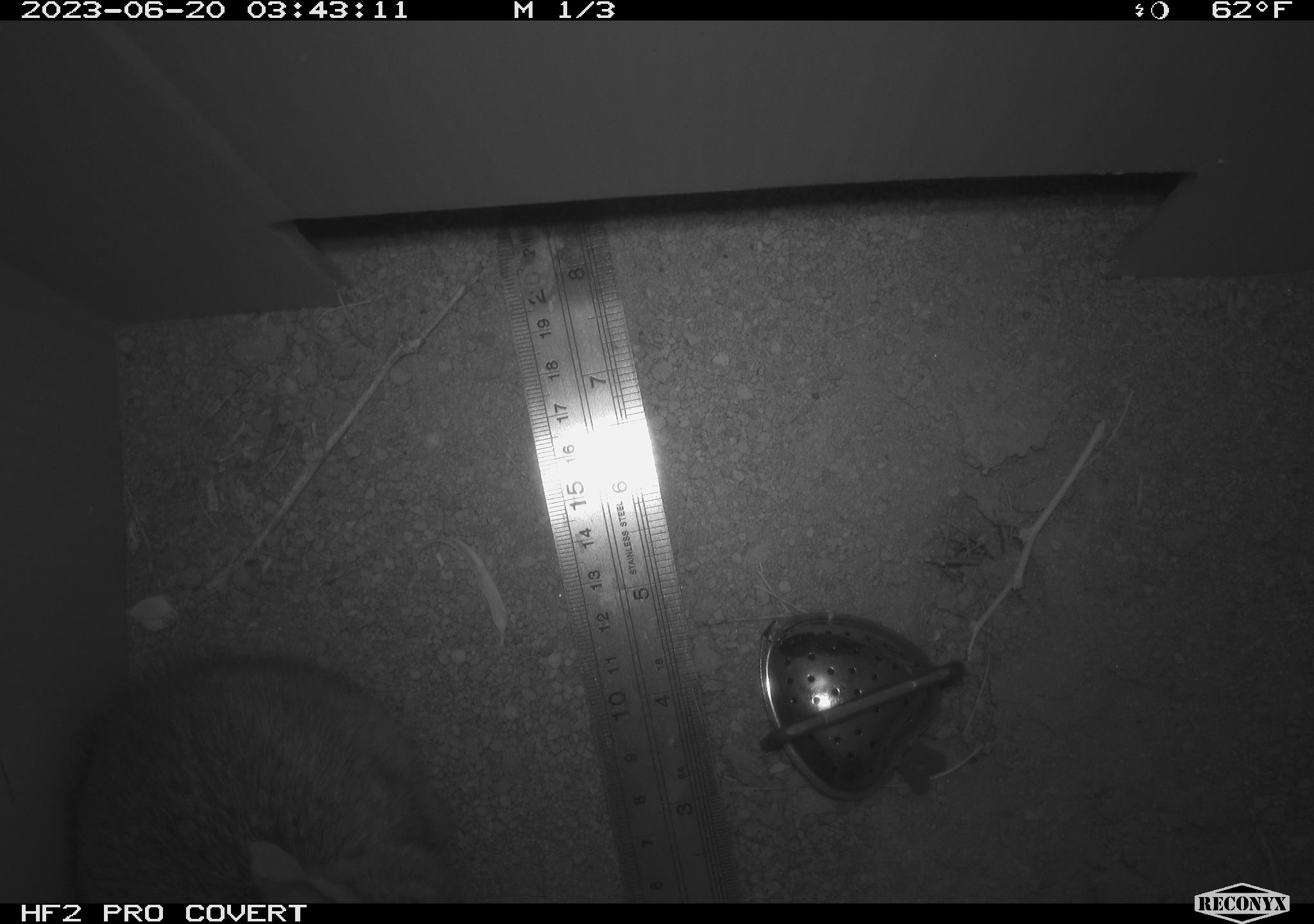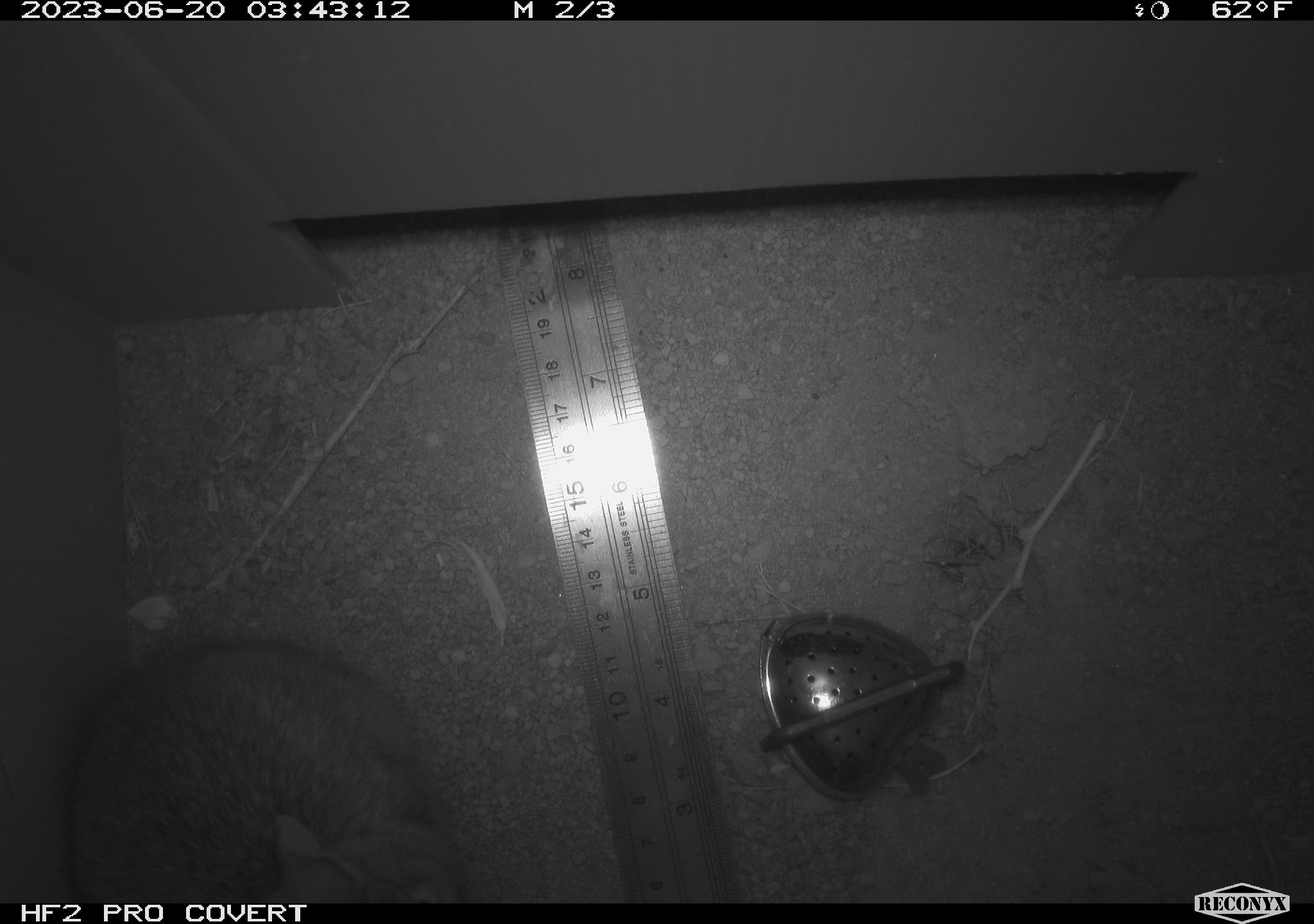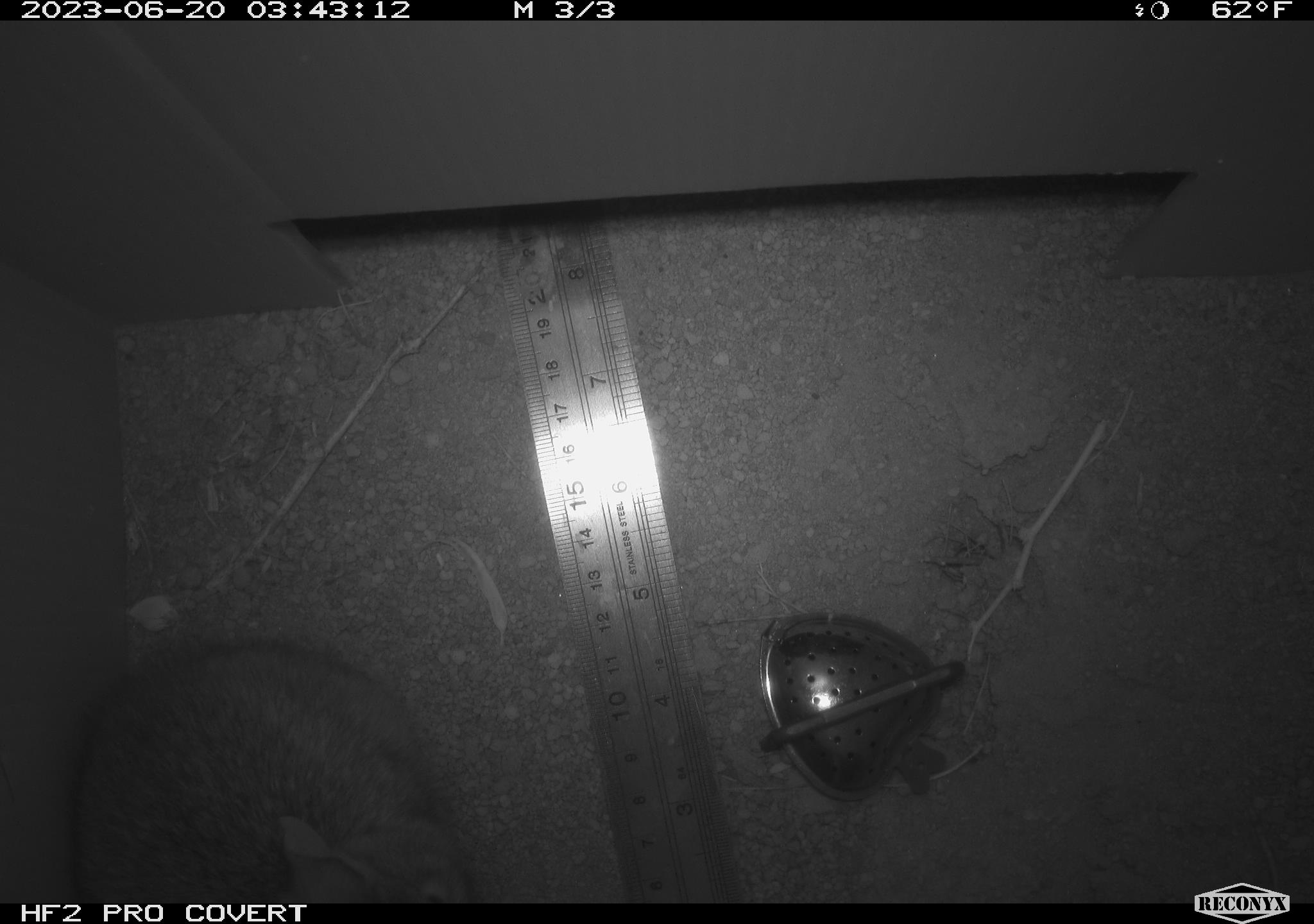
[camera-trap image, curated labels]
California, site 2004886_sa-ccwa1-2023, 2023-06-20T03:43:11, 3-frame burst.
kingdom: Animalia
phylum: Chordata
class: Mammalia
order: Lagomorpha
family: Leporidae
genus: Sylvilagus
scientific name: Sylvilagus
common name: cottontail rabbits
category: sylvilagus species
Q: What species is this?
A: Sylvilagus species (cottontail rabbits) (Sylvilagus).